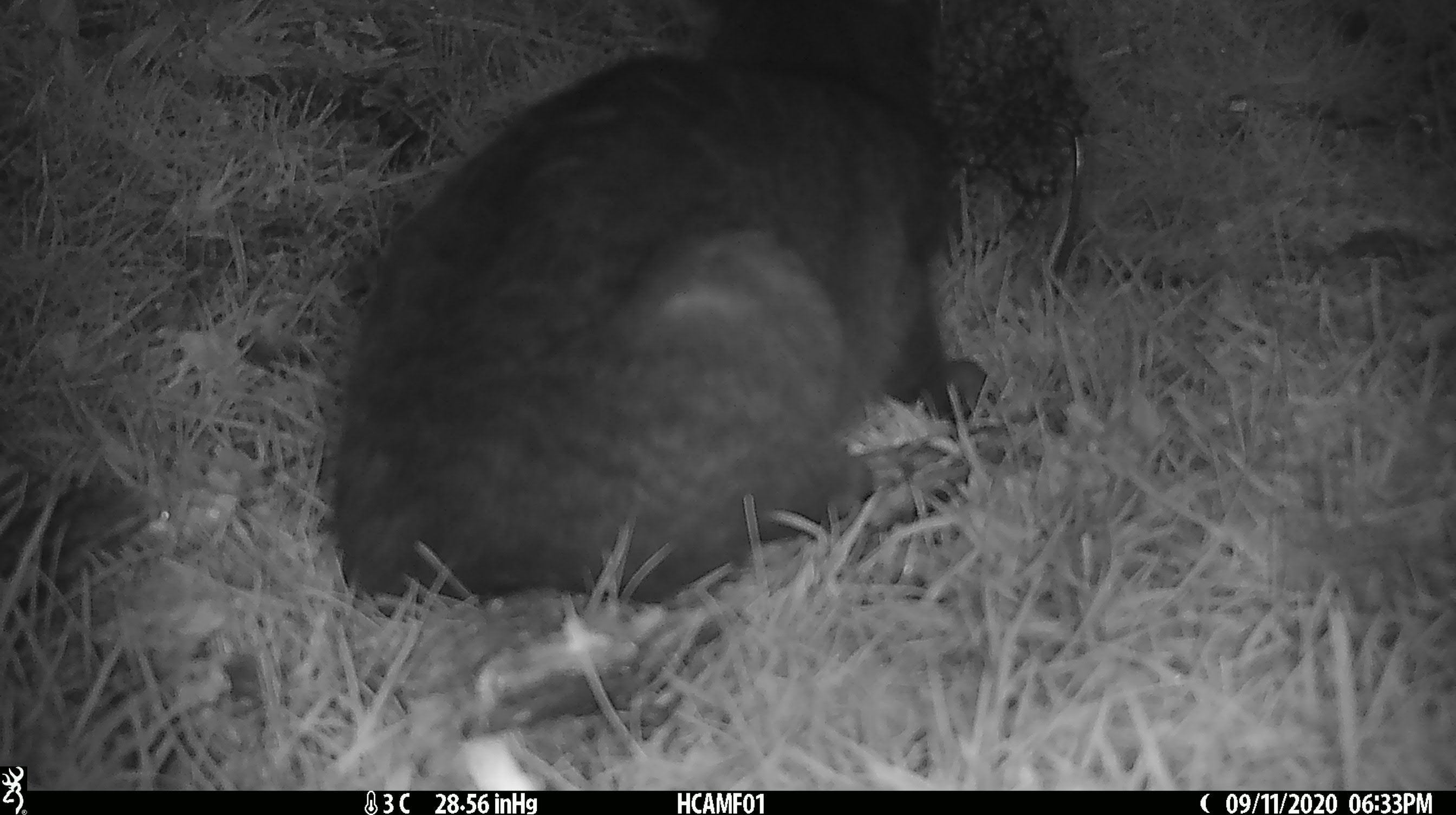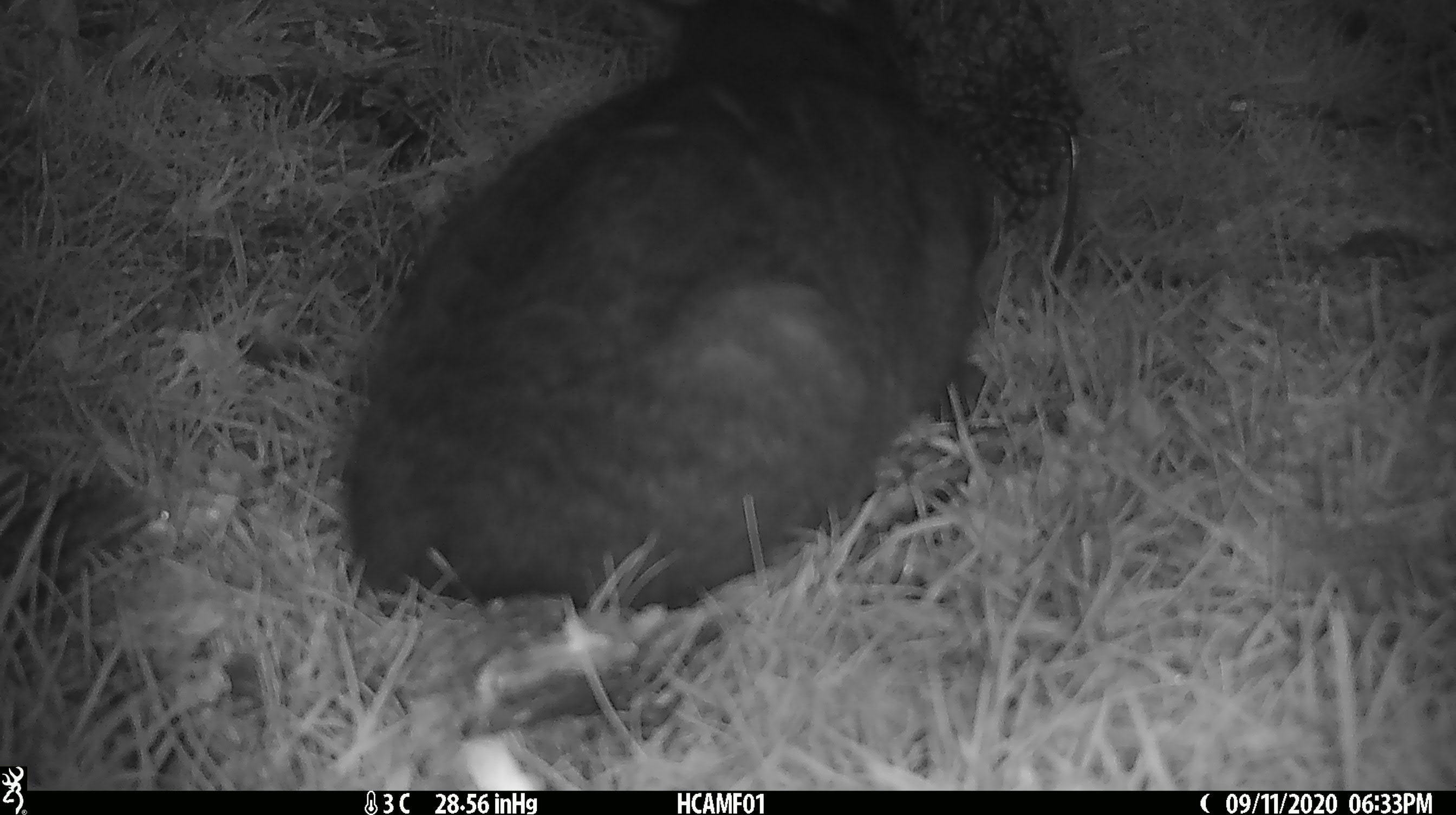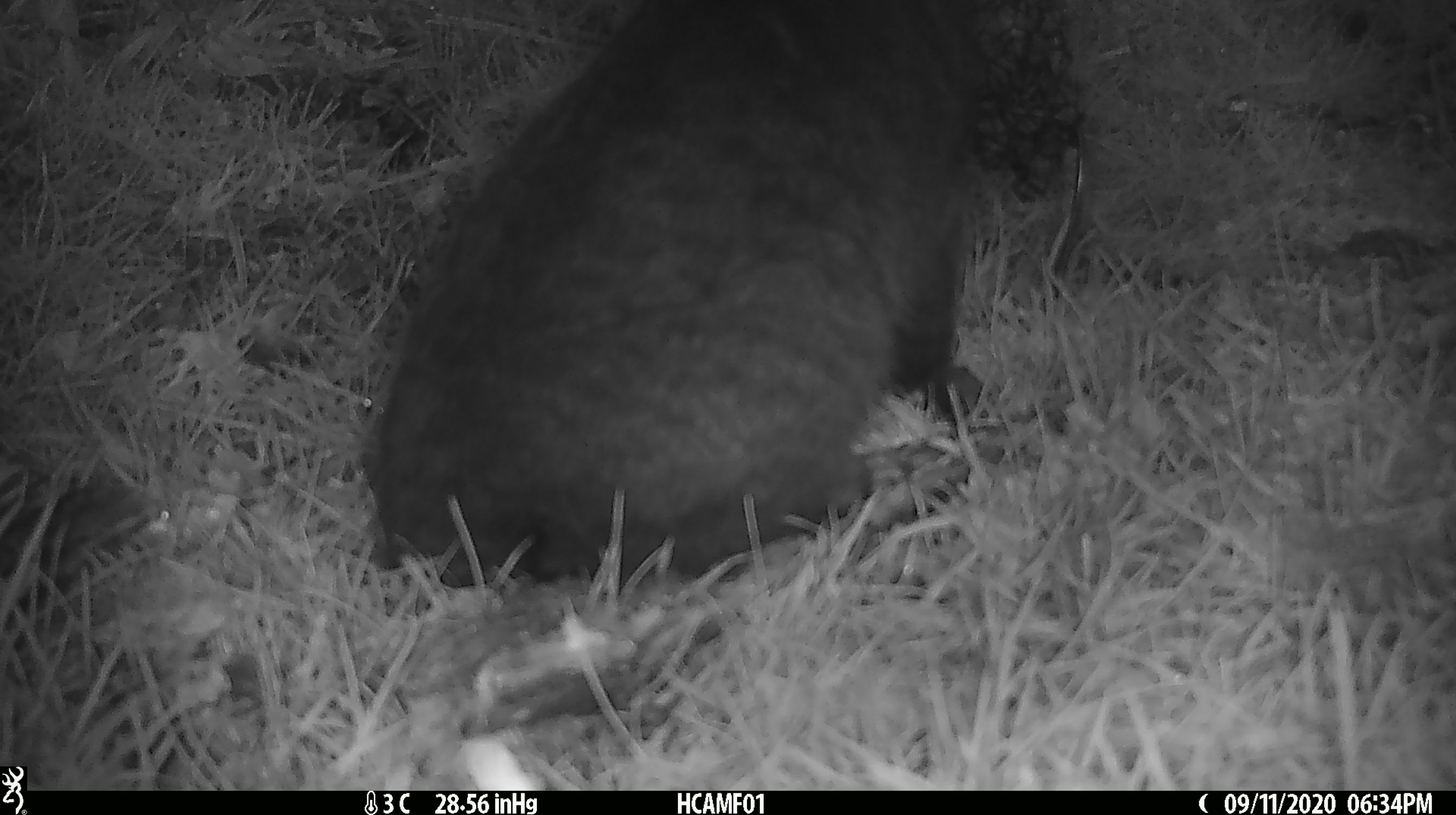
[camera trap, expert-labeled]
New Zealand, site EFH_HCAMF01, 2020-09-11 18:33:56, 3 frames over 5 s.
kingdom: Animalia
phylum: Chordata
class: Mammalia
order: Carnivora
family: Felidae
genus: Felis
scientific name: Felis catus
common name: domestic cat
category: cat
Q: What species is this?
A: Cat (domestic cat) (Felis catus).